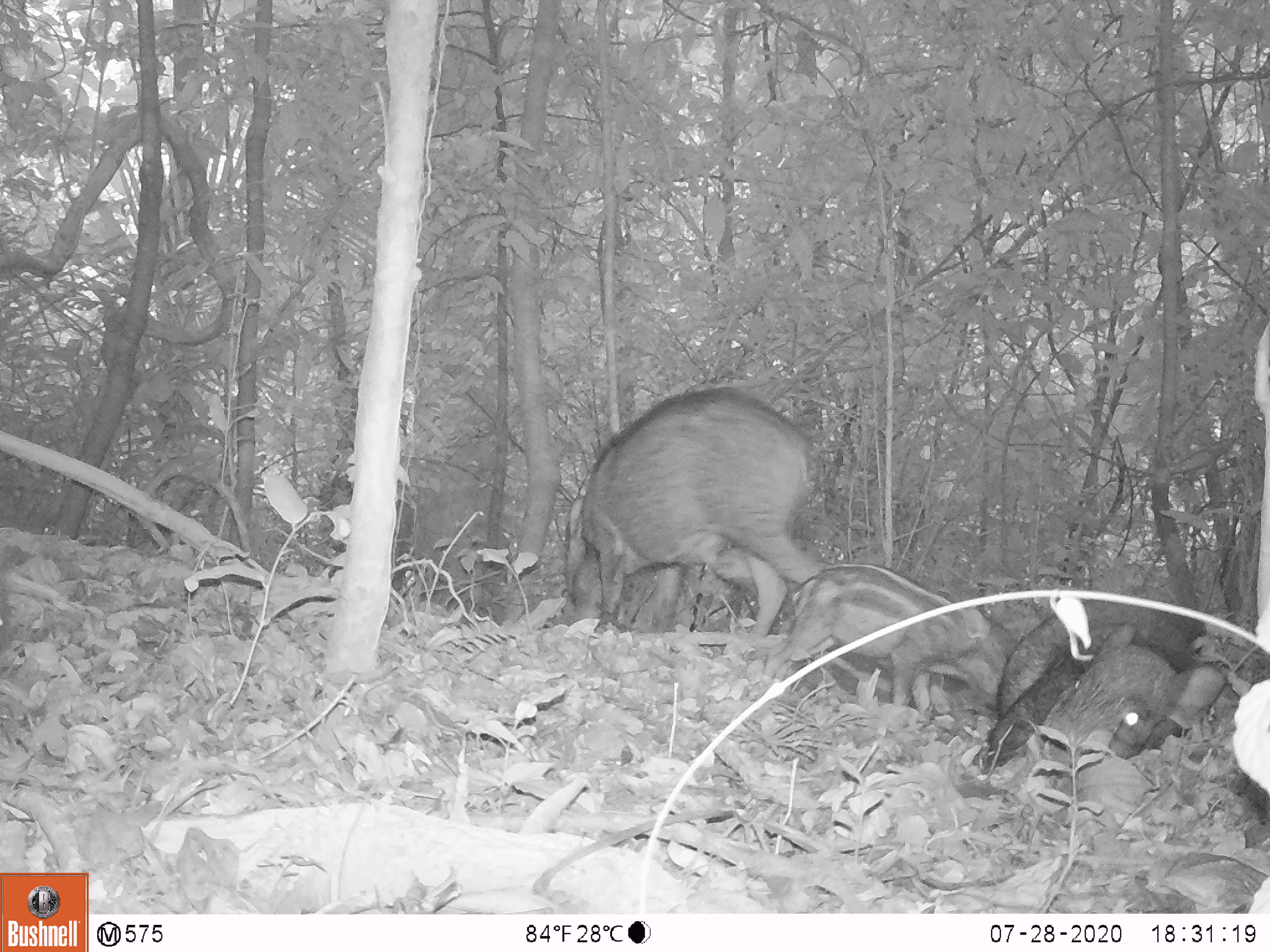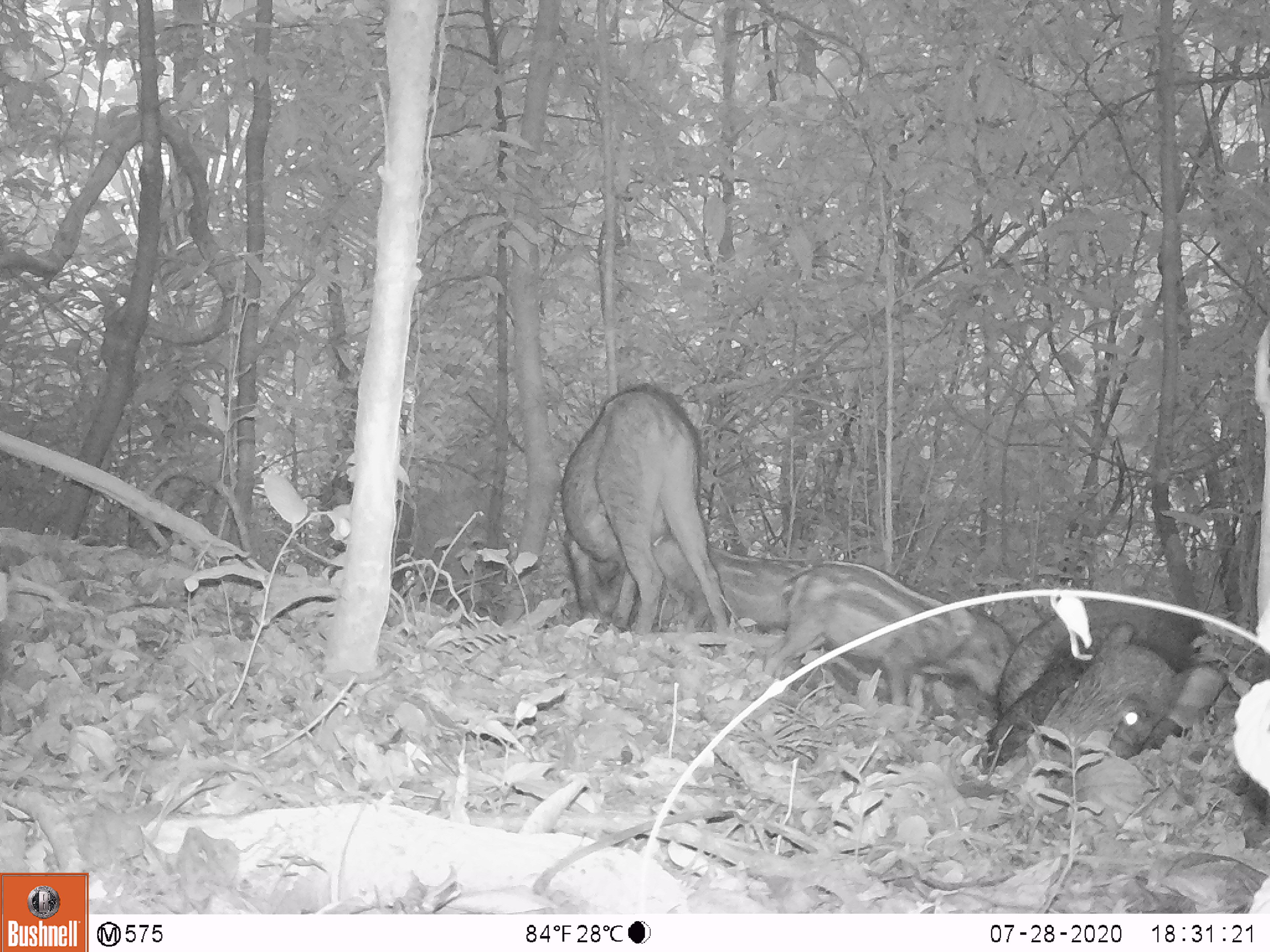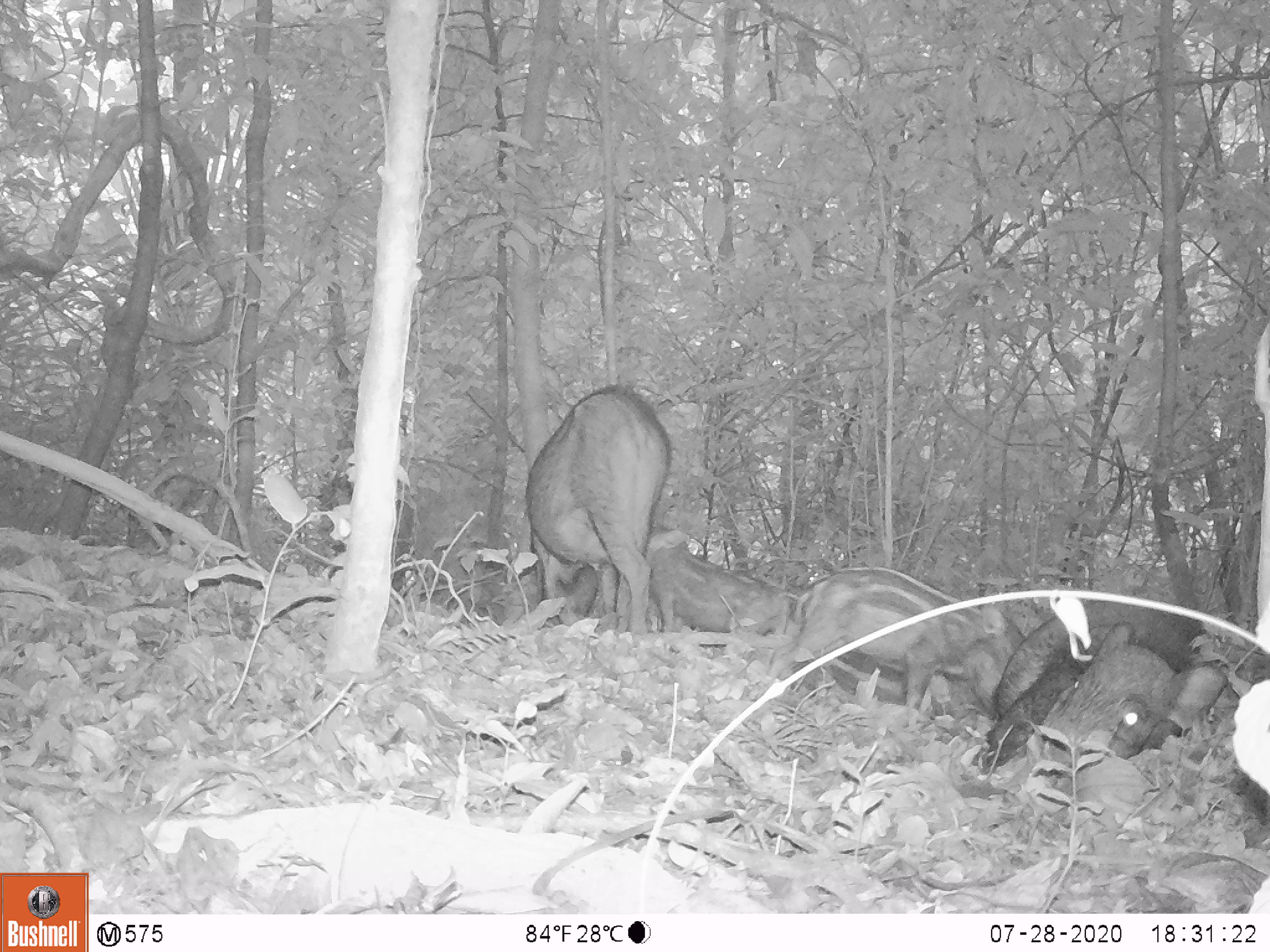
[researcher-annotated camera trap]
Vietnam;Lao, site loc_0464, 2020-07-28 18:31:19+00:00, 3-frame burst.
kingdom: Animalia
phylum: Chordata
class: Mammalia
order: Artiodactyla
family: Suidae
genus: Sus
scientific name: Sus scrofa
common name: eurasian wild pig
Eurasian wild pig (Sus scrofa). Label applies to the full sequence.